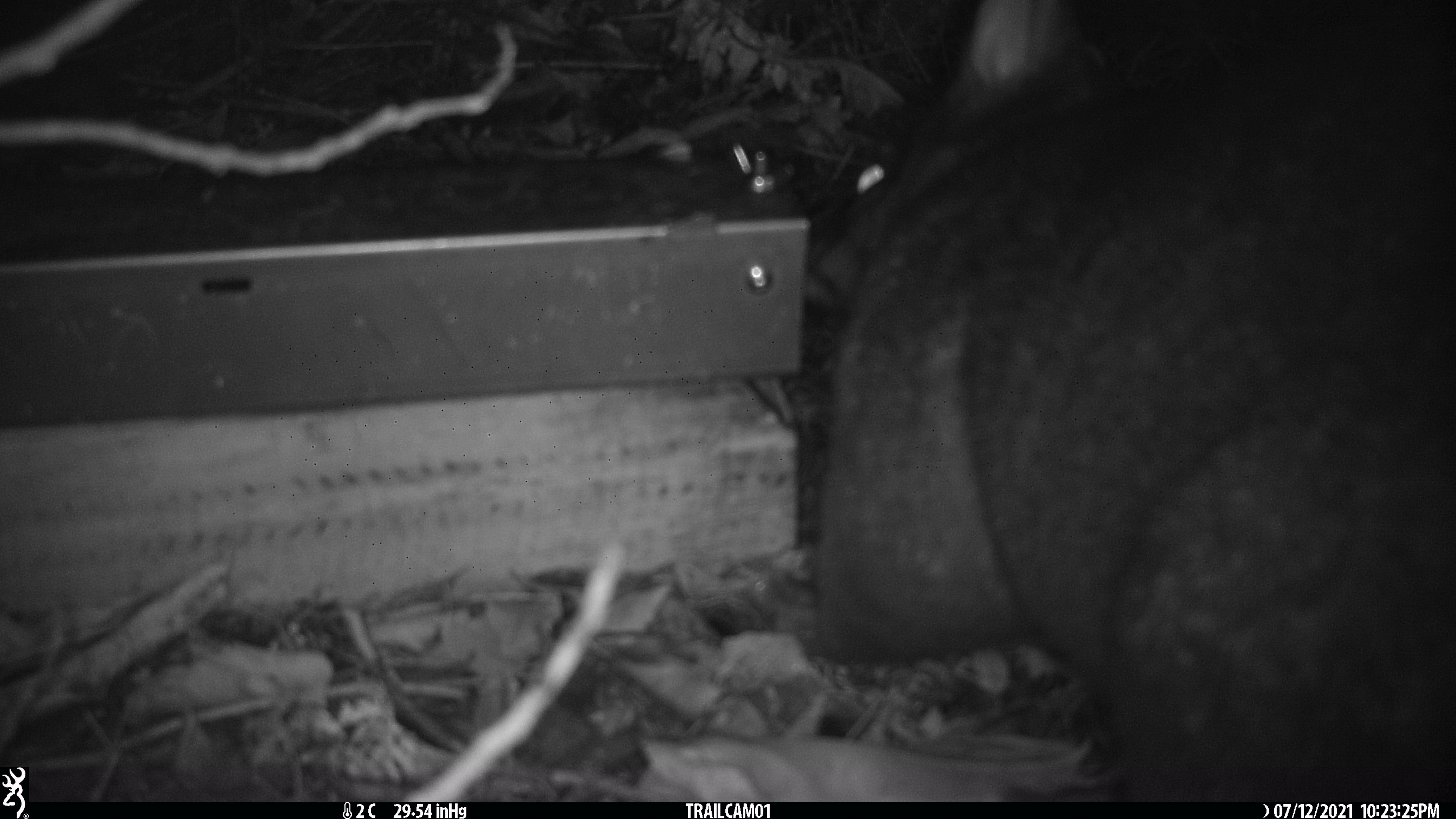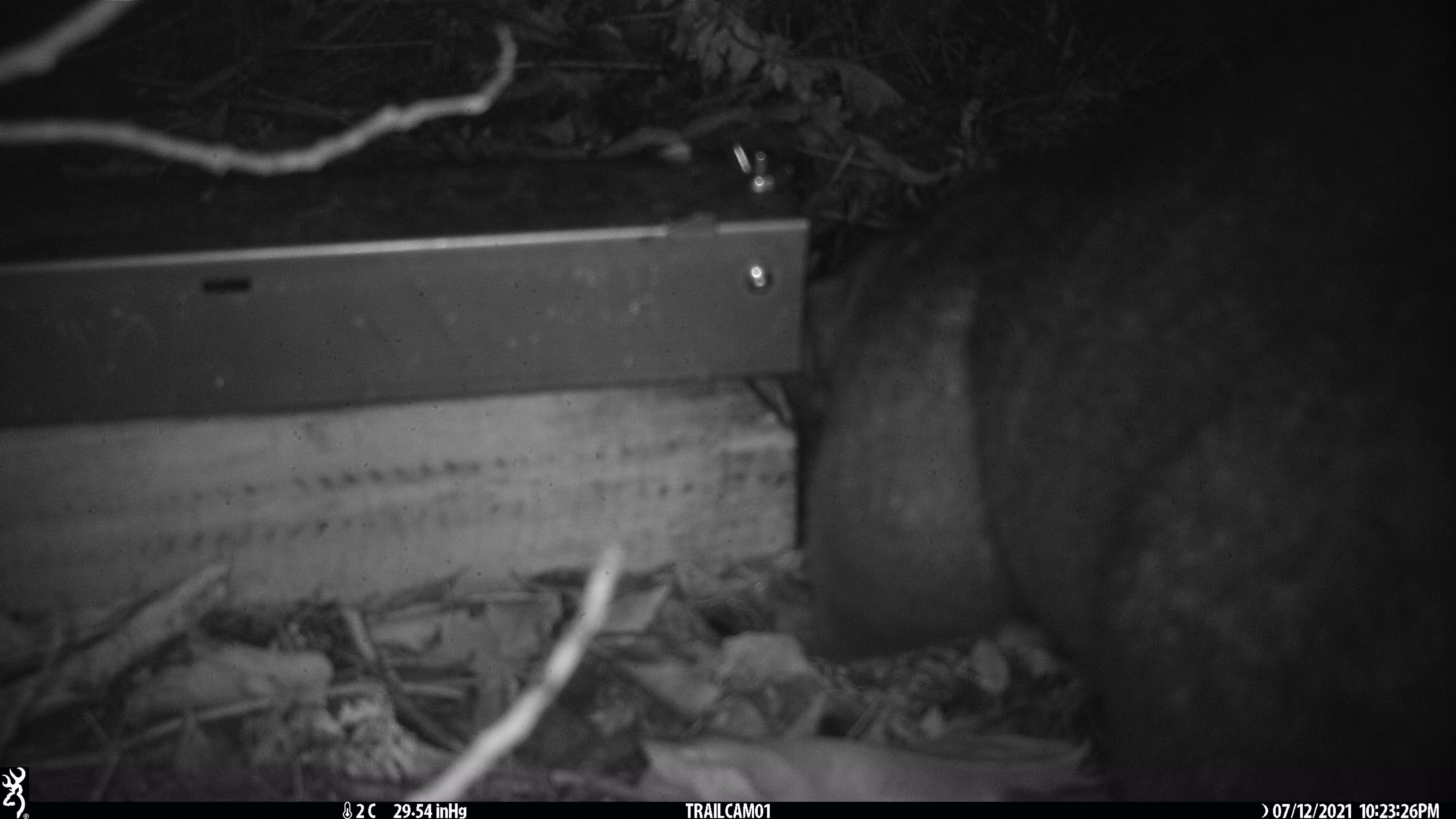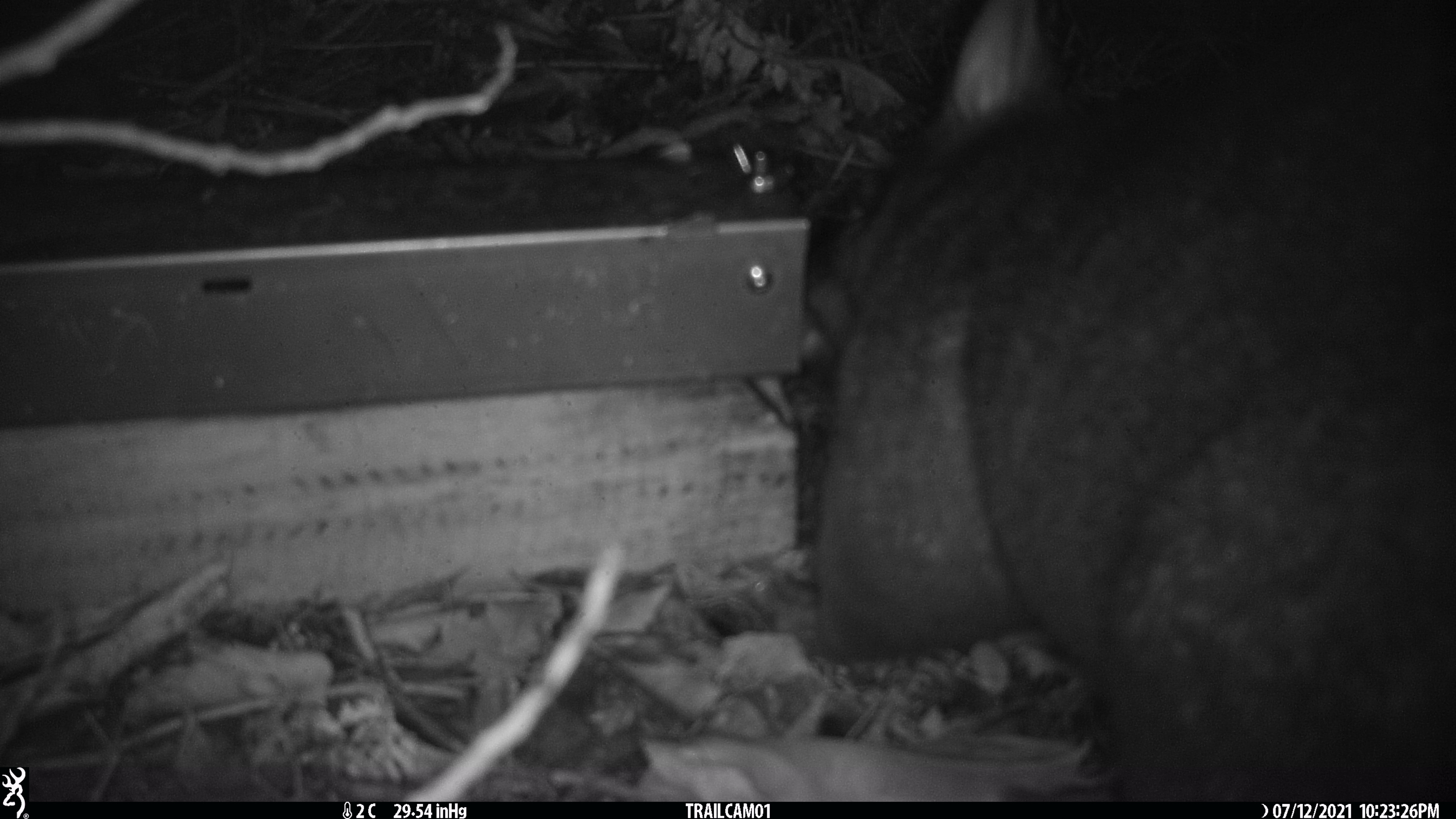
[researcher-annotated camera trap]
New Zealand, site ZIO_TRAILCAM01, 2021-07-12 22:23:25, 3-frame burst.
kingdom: Animalia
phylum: Chordata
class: Mammalia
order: Diprotodontia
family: Phalangeridae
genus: Trichosurus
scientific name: Trichosurus vulpecula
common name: common brushtail possum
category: possum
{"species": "possum (common brushtail possum) (Trichosurus vulpecula)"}